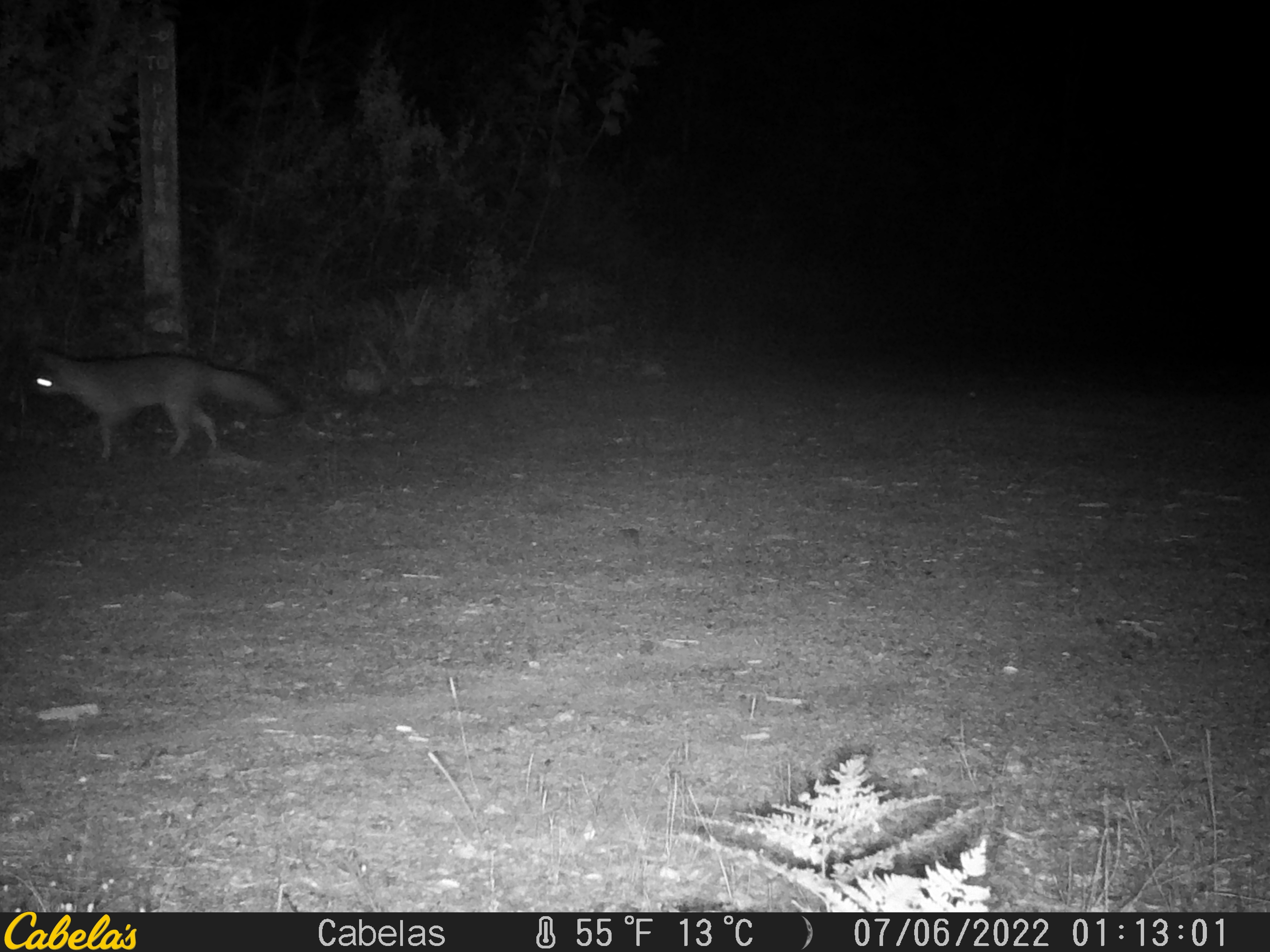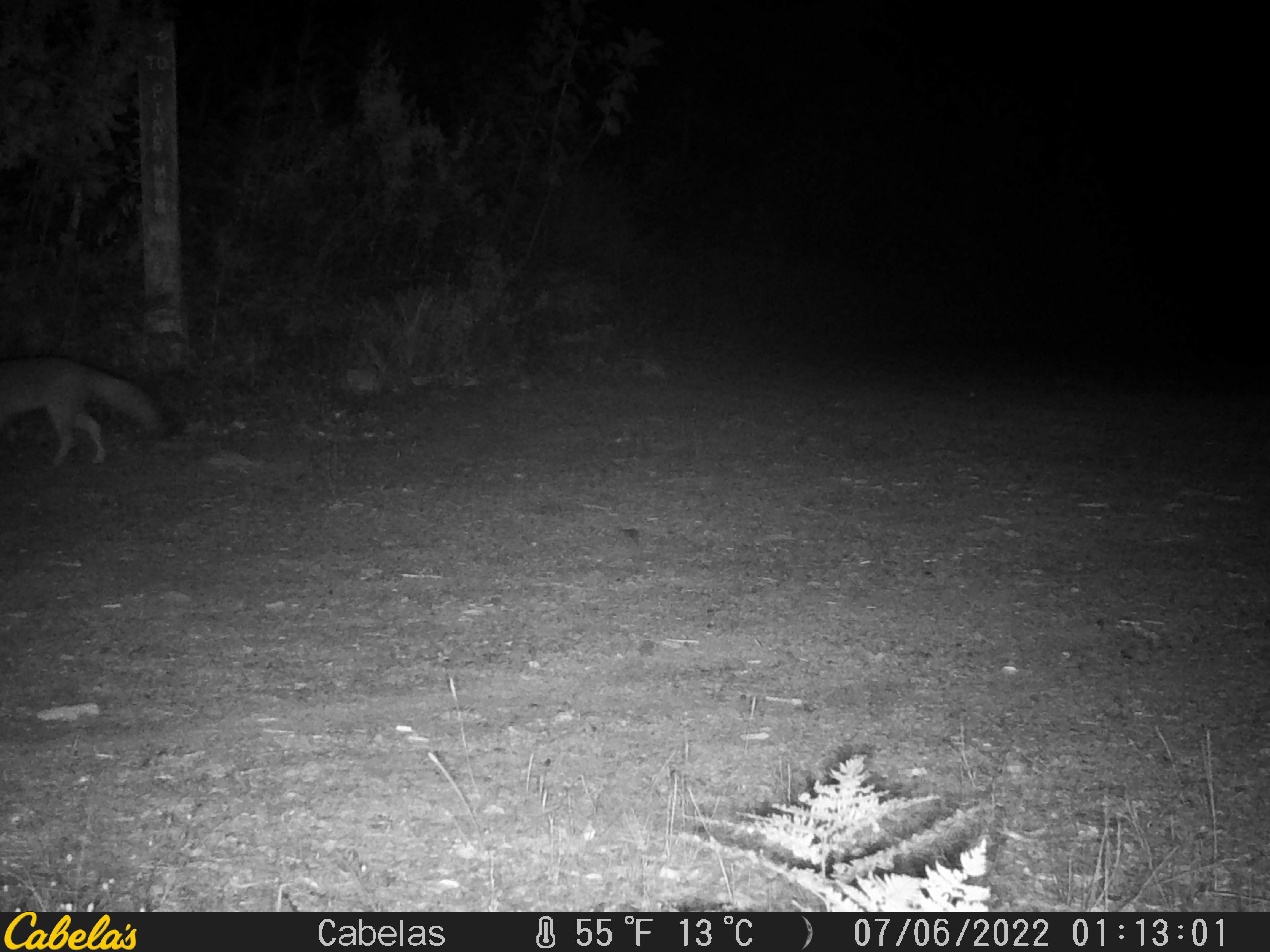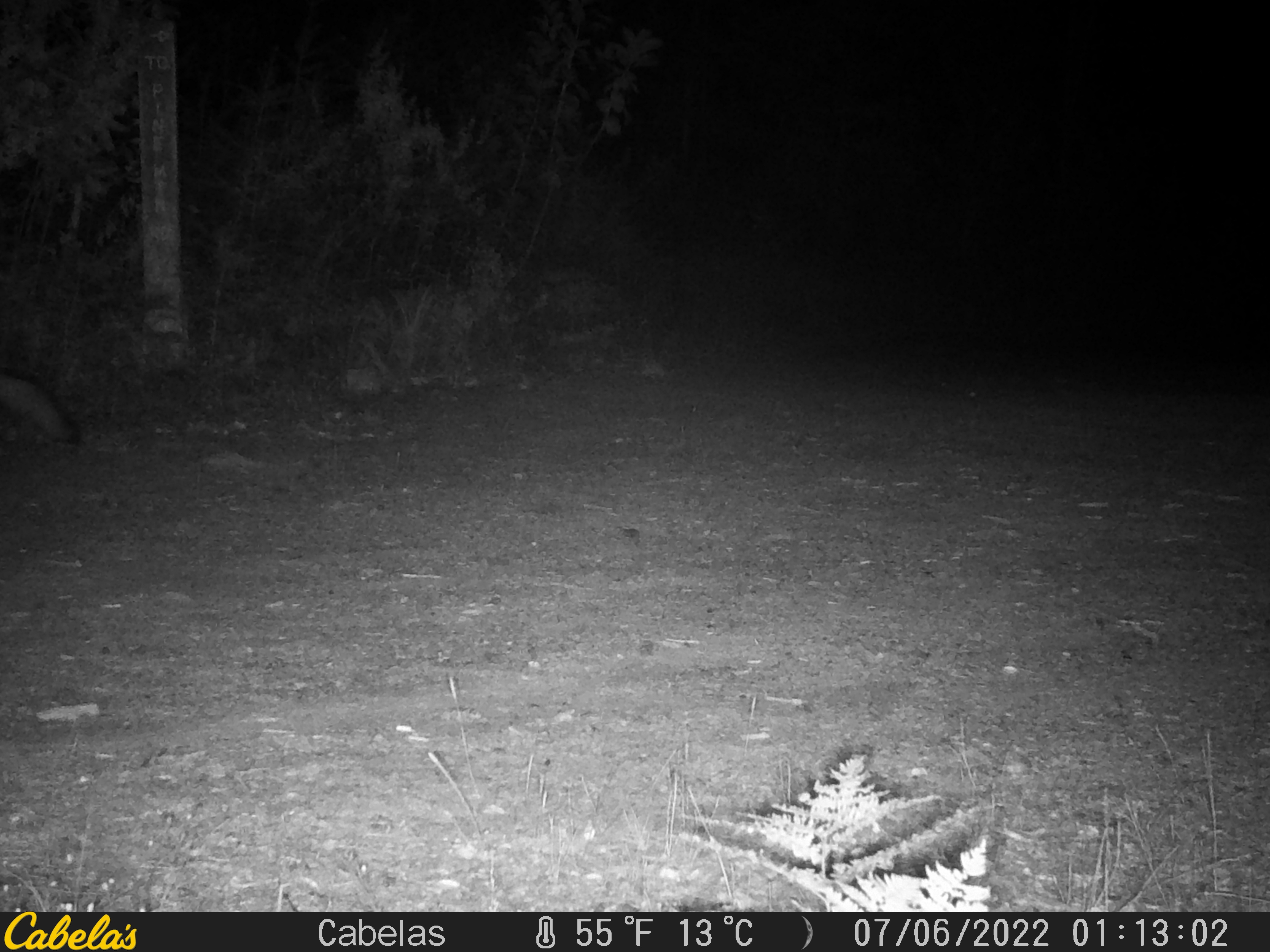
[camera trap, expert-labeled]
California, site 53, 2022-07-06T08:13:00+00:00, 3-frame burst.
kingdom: Animalia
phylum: Chordata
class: Mammalia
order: Carnivora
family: Canidae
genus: Urocyon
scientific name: Urocyon cinereoargenteus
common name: gray fox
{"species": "gray fox (Urocyon cinereoargenteus)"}